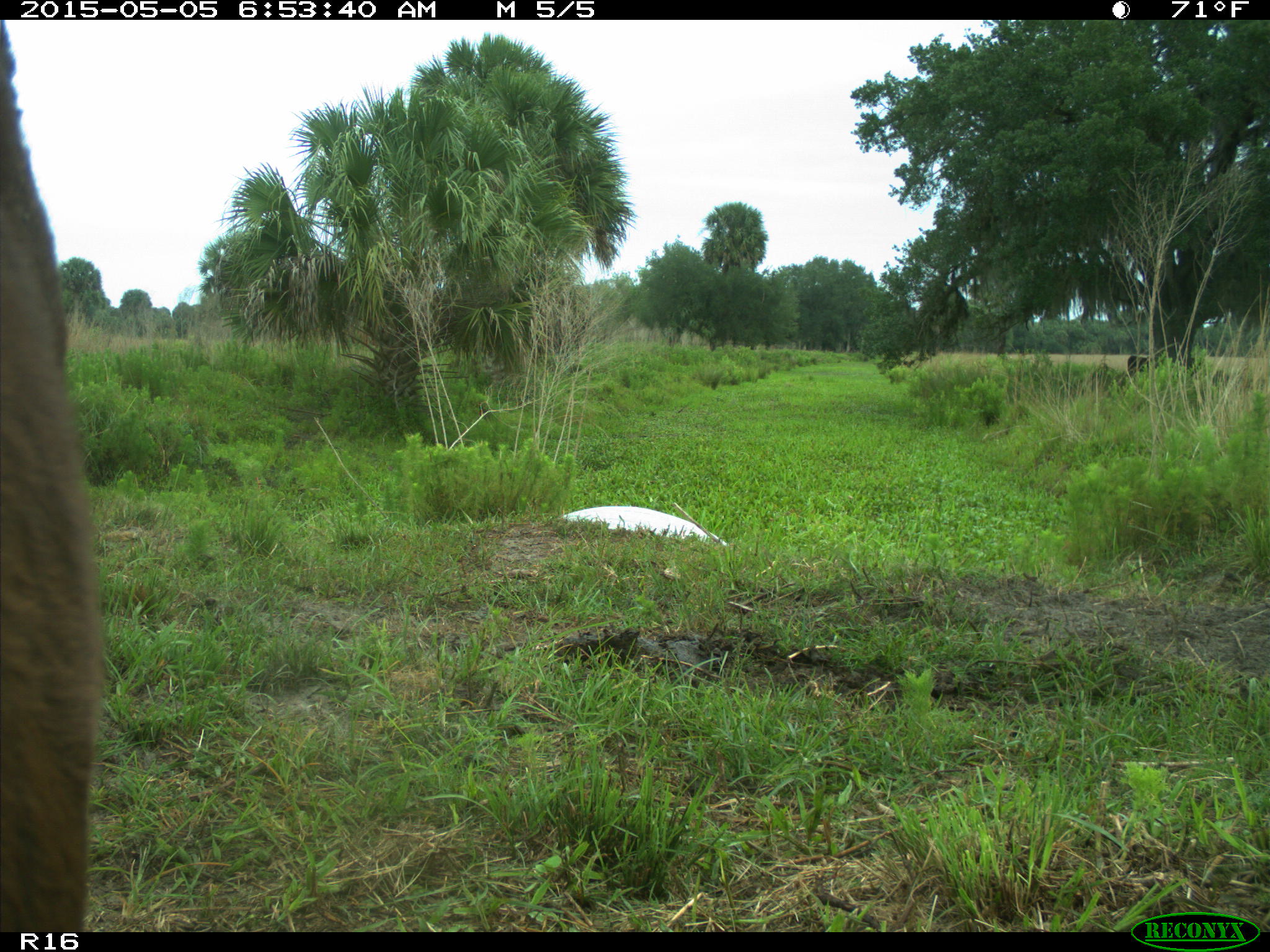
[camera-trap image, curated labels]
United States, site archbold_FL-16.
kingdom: Animalia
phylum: Chordata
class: Mammalia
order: Artiodactyla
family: Bovidae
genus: Bos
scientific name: Bos taurus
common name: domestic cow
Bos taurus (domestic cow).